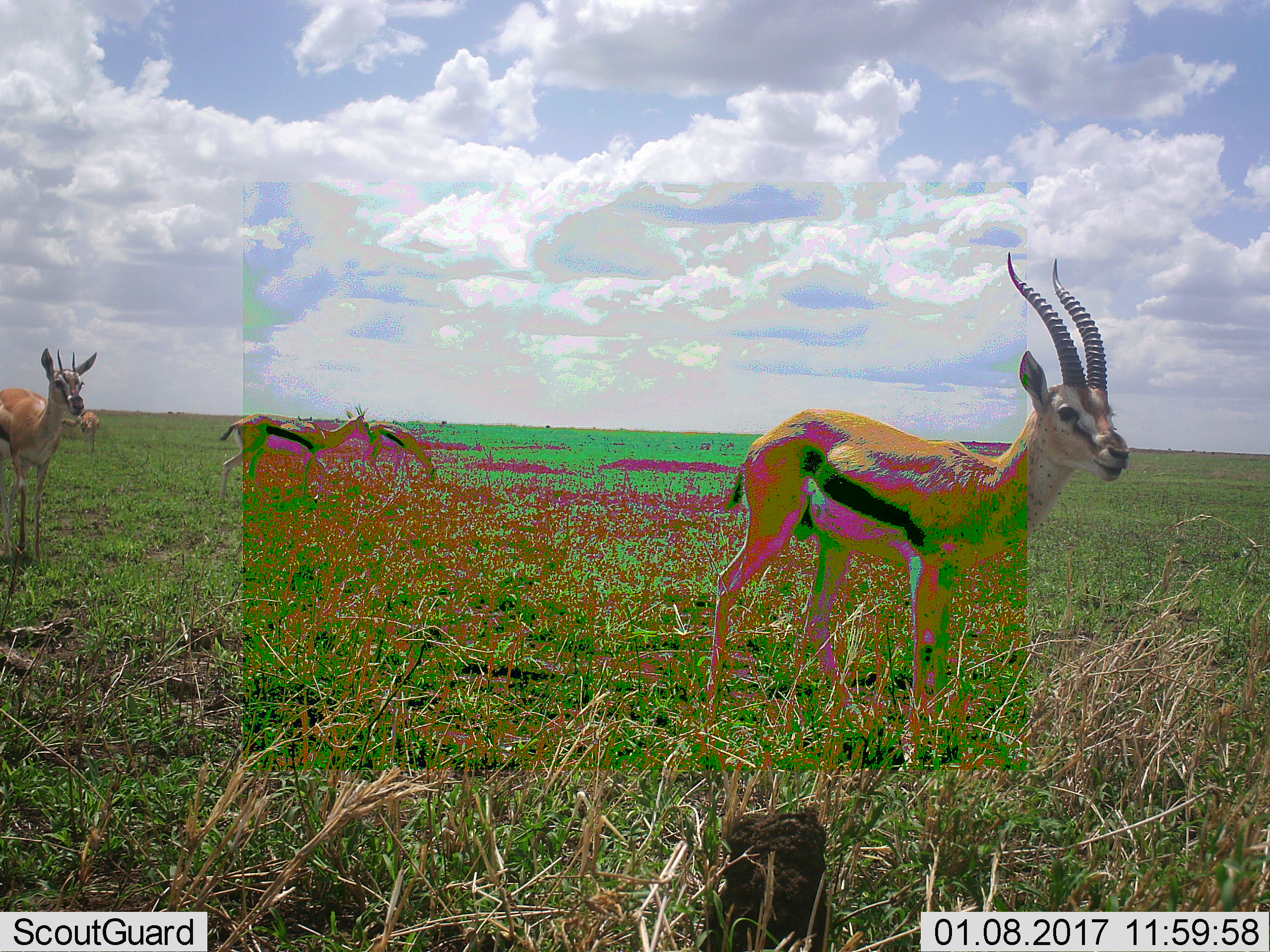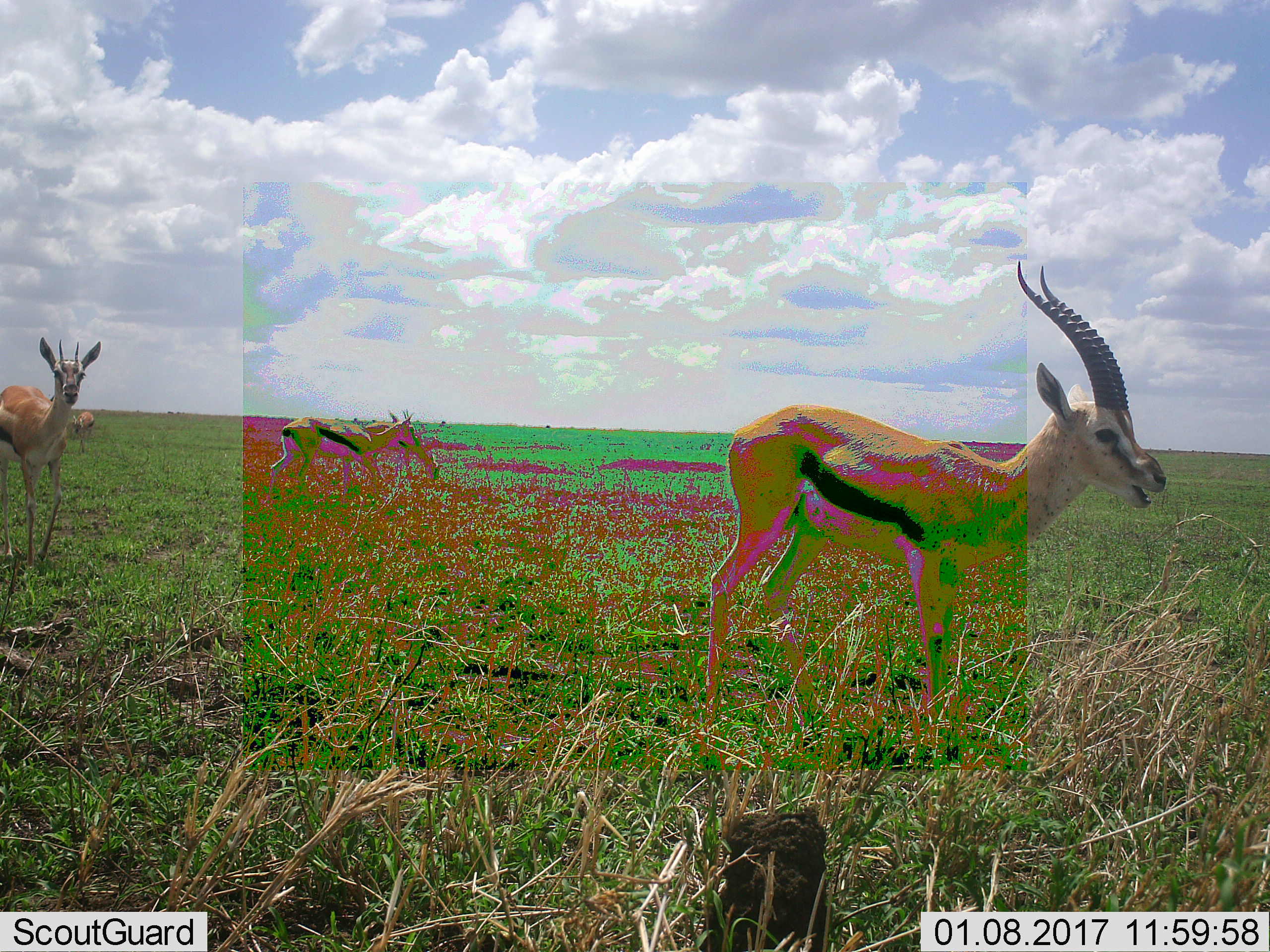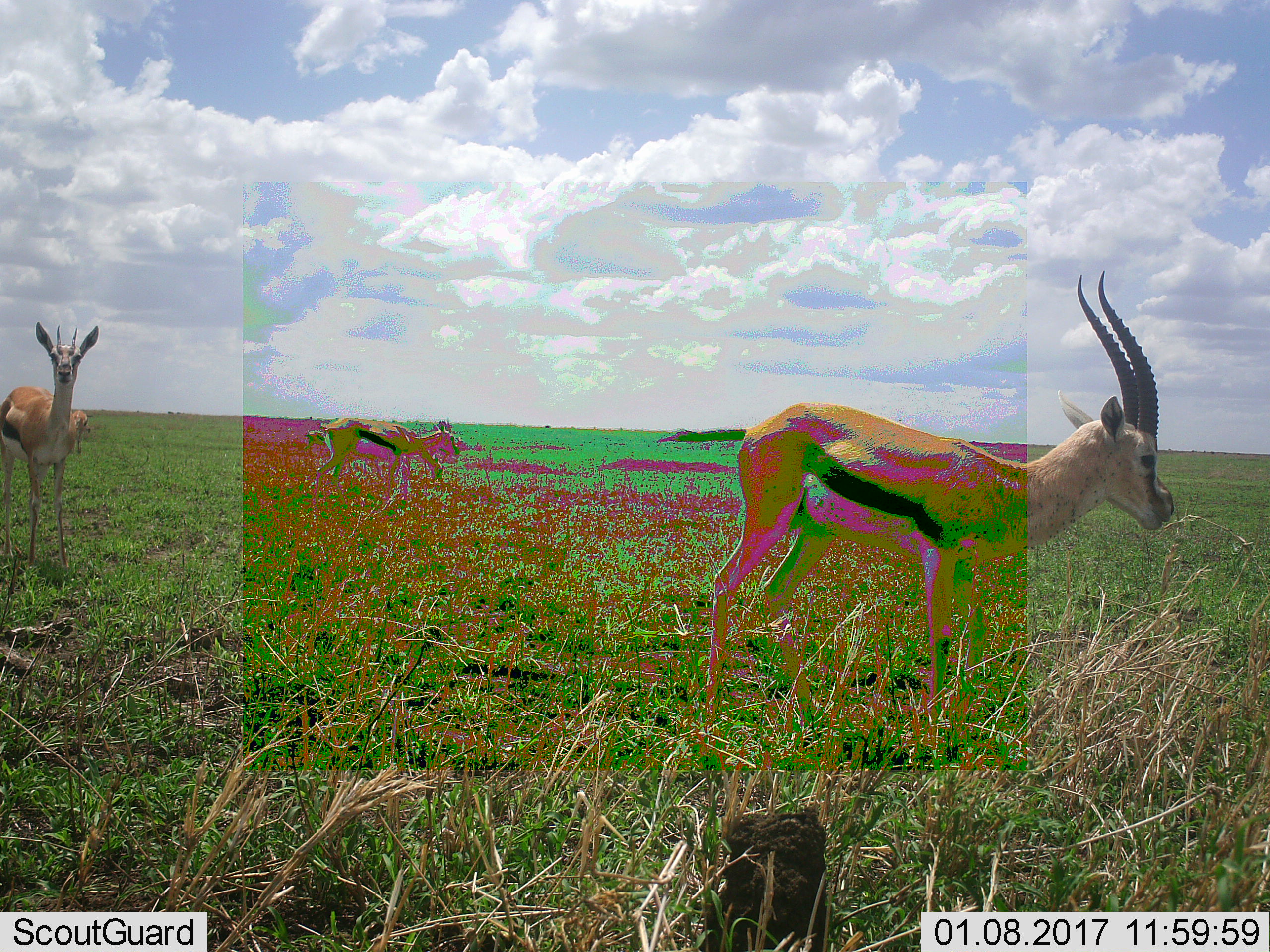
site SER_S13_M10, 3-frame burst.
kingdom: Animalia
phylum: Chordata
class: Mammalia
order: Artiodactyla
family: Bovidae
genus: Eudorcas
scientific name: Eudorcas thomsonii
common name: thomson's gazelle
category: gazellethomsons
Gazellethomsons (thomson's gazelle) (Eudorcas thomsonii), count 5. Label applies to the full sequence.